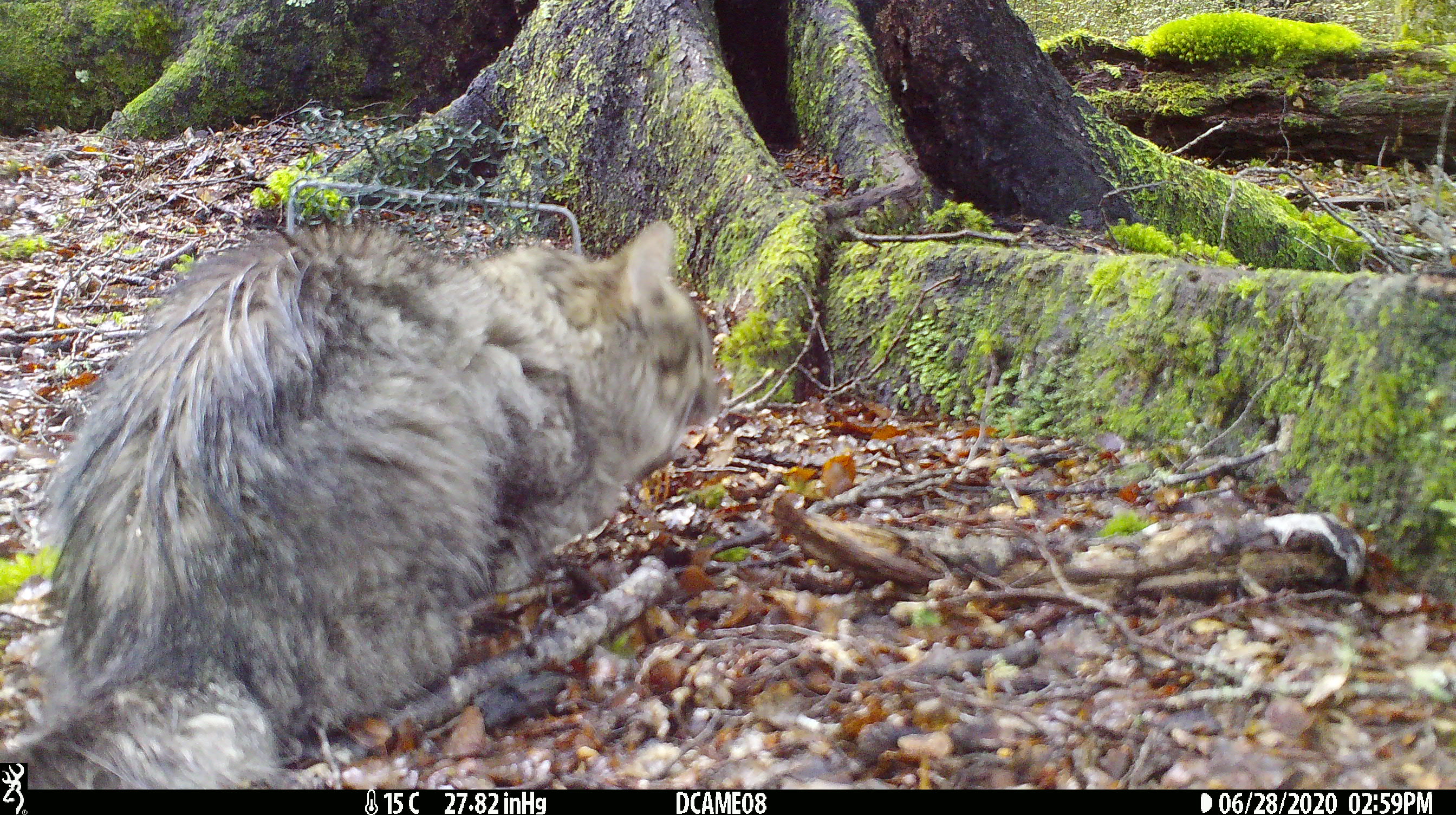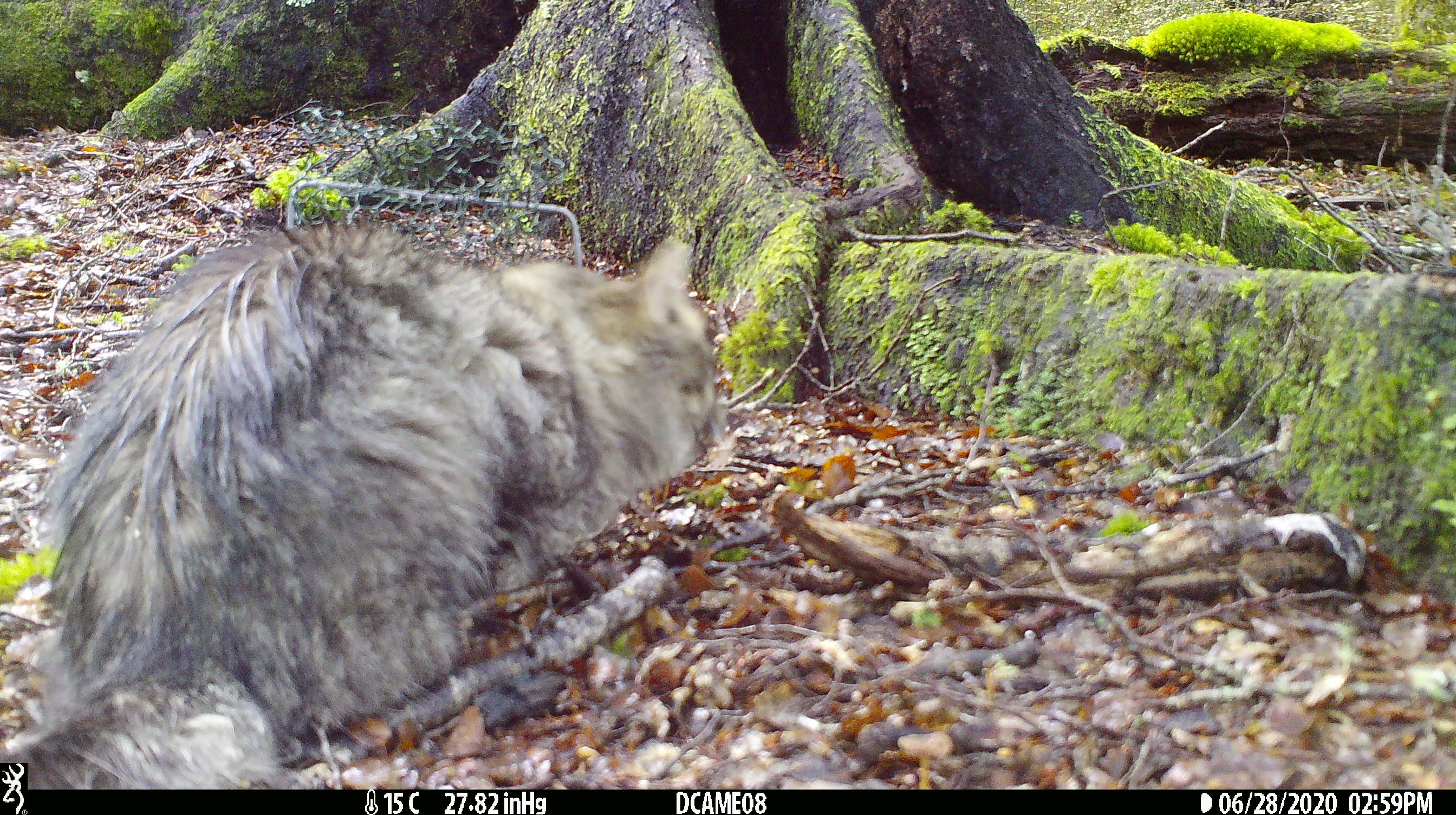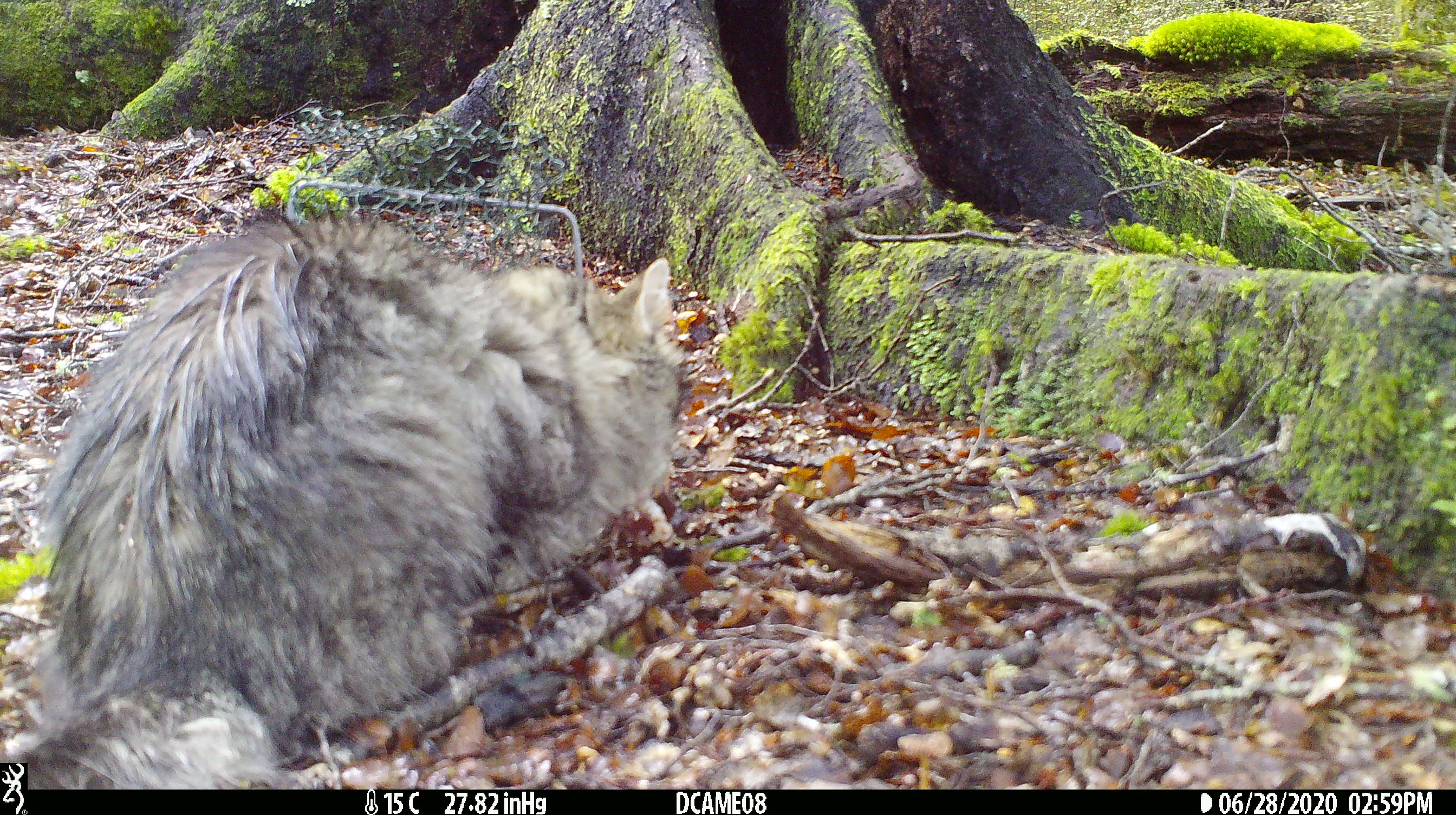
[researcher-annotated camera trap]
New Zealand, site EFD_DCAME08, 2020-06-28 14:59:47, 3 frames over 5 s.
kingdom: Animalia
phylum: Chordata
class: Mammalia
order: Carnivora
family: Felidae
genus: Felis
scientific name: Felis catus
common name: domestic cat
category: cat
Cat (domestic cat) (Felis catus).